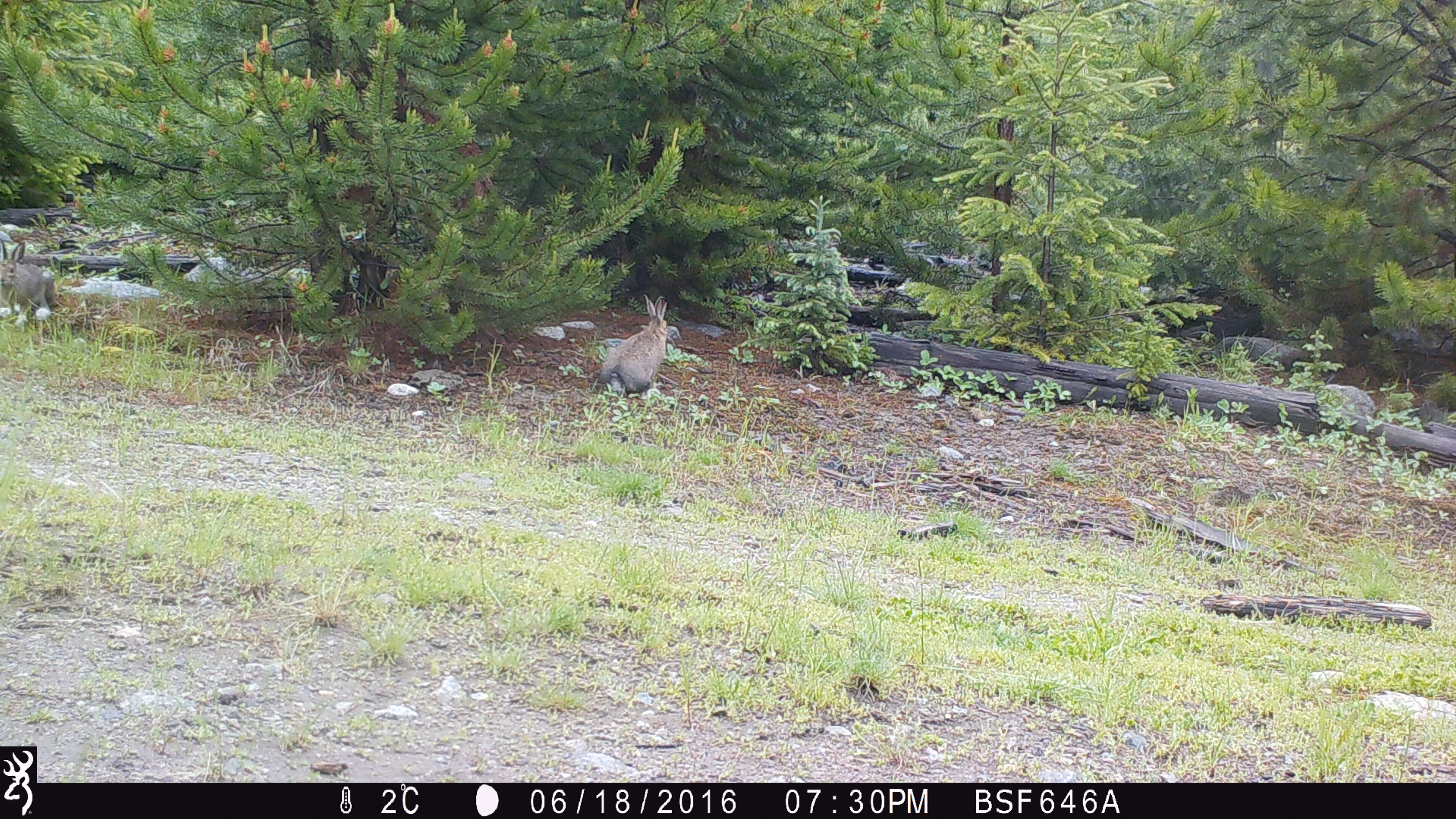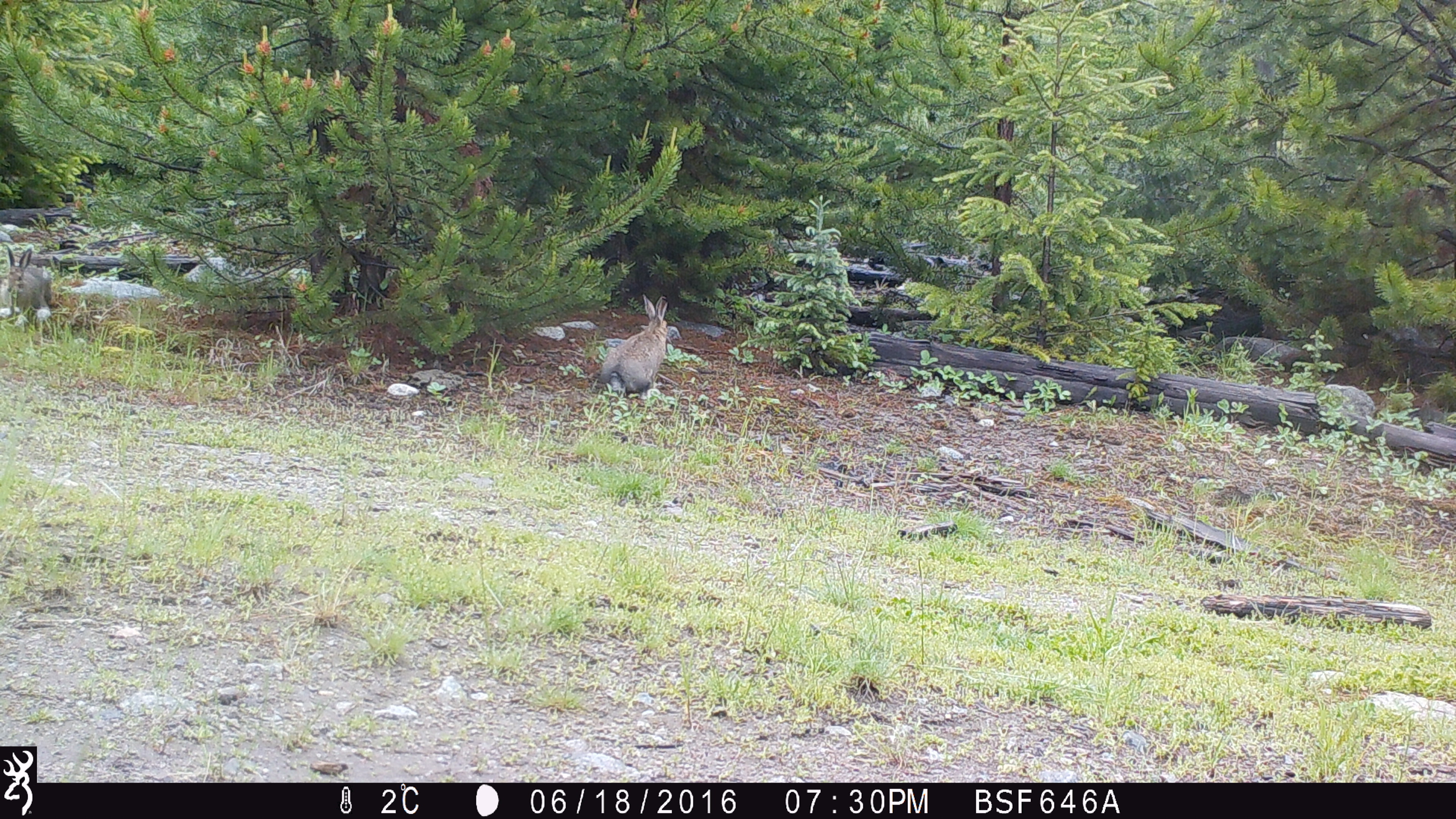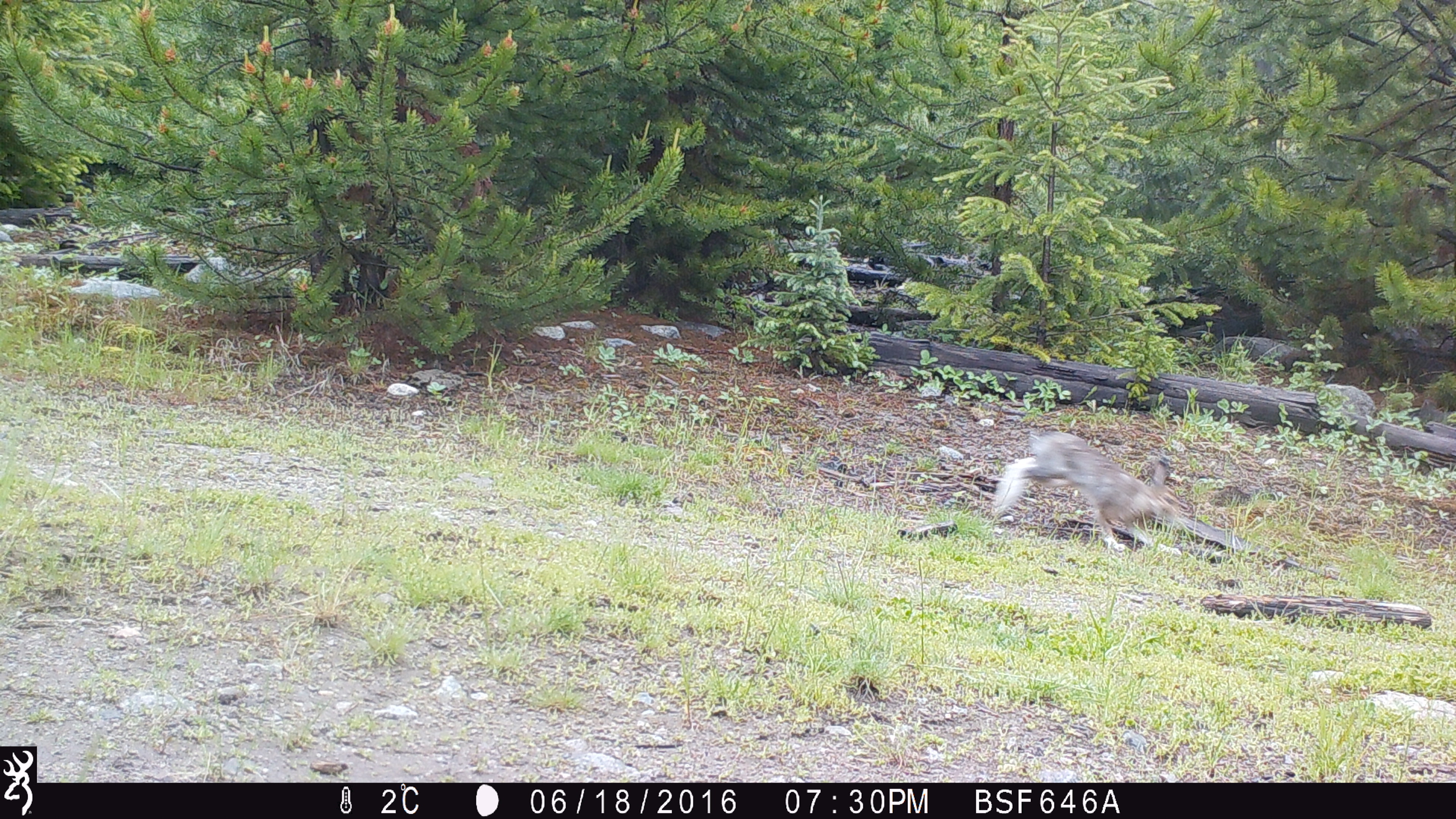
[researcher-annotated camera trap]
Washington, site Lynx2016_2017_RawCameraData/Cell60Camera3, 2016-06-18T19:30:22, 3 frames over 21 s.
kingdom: Animalia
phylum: Chordata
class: Mammalia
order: Lagomorpha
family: Leporidae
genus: Lepus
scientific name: Lepus americanus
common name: snowshoe hare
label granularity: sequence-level